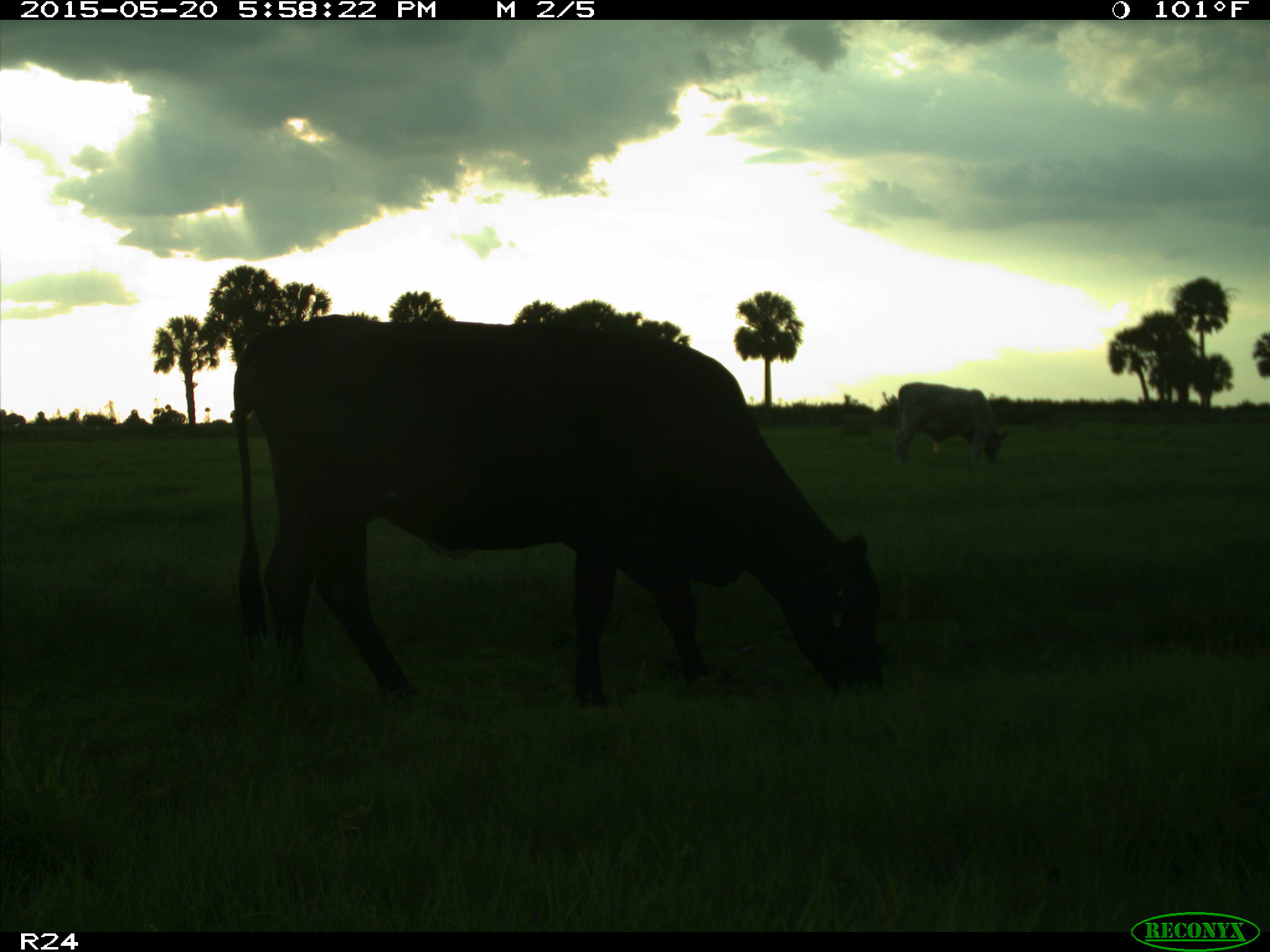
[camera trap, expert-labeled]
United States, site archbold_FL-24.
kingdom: Animalia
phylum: Chordata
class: Mammalia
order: Artiodactyla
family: Bovidae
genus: Bos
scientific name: Bos taurus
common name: domestic cow